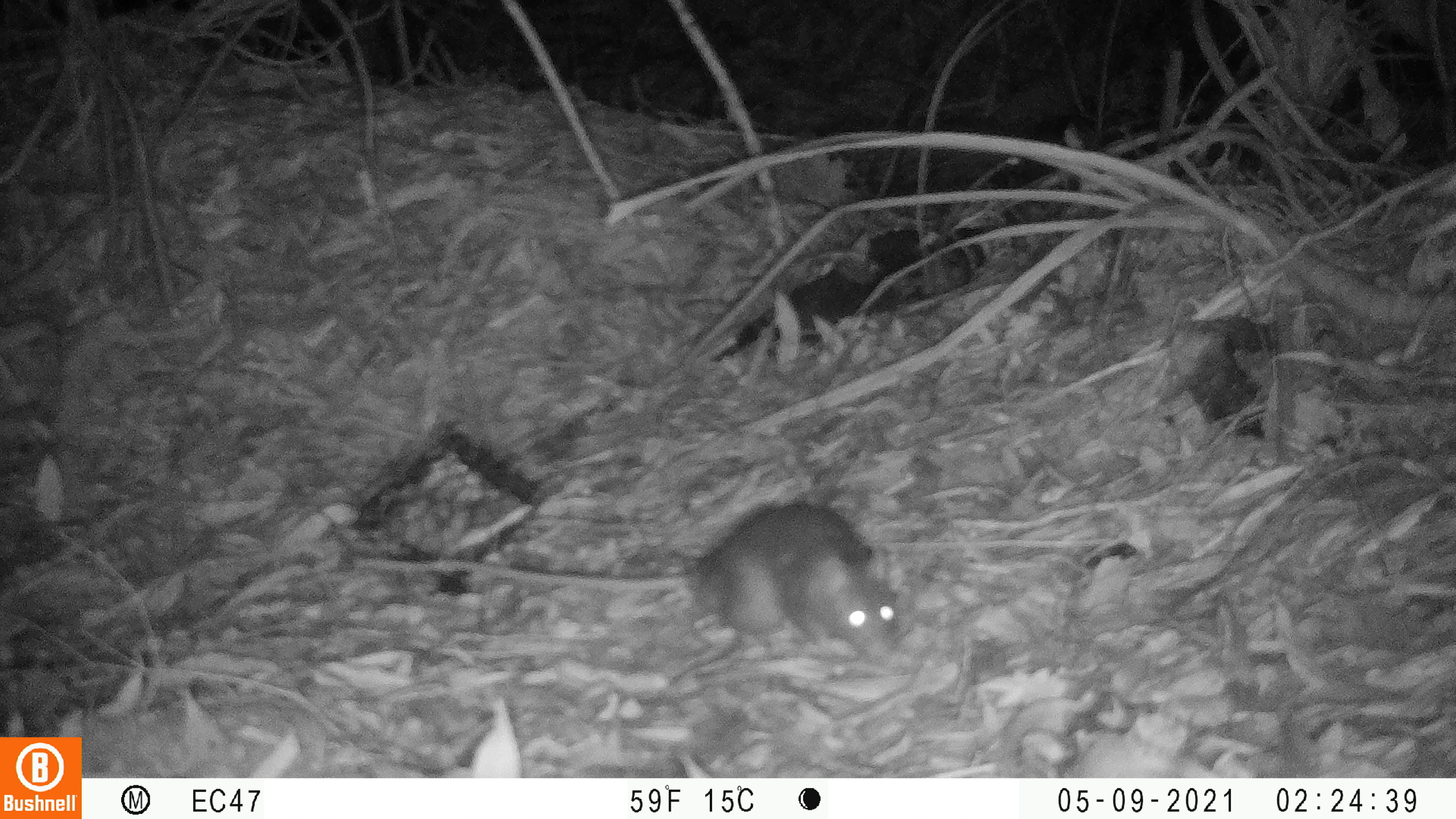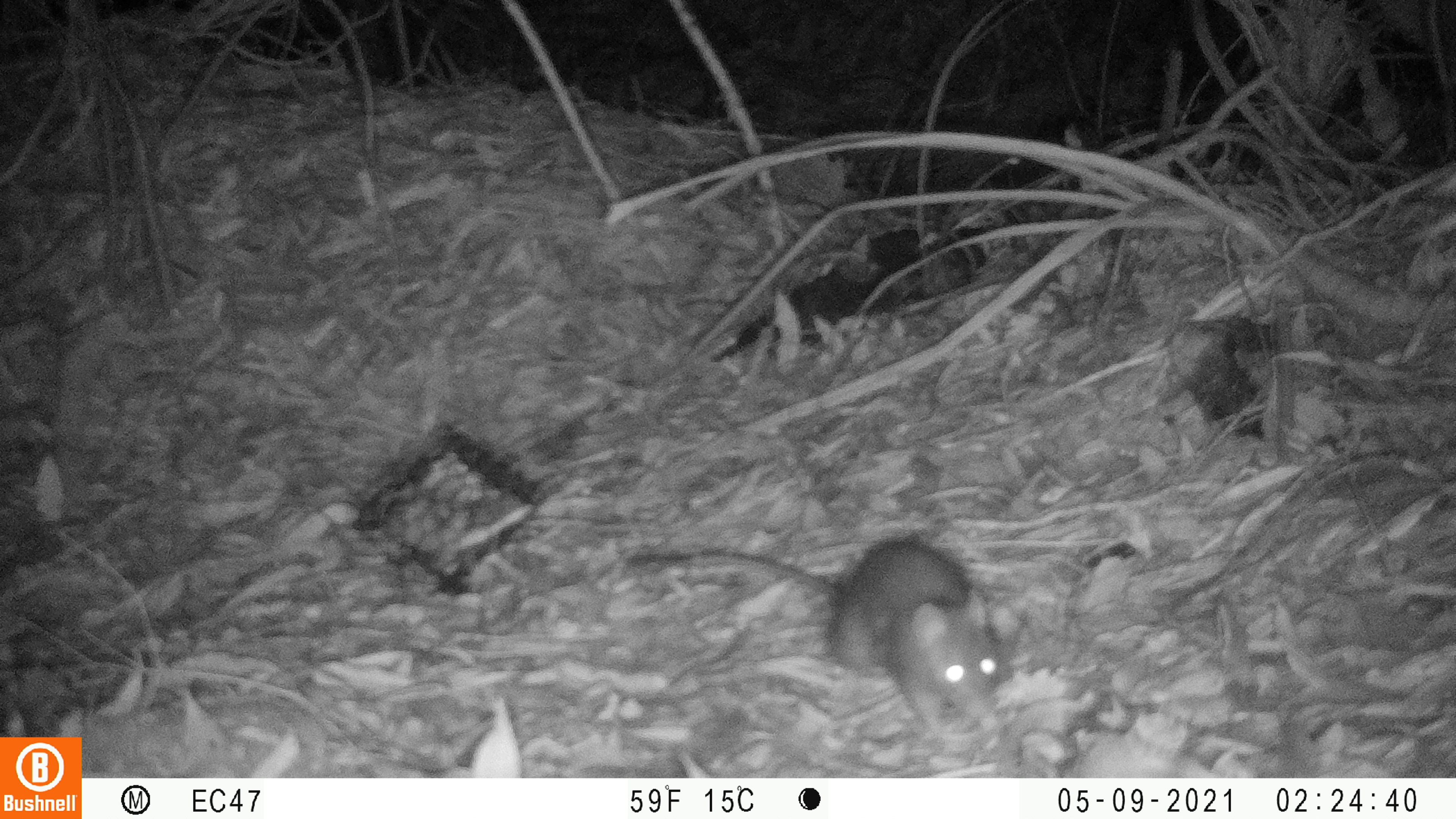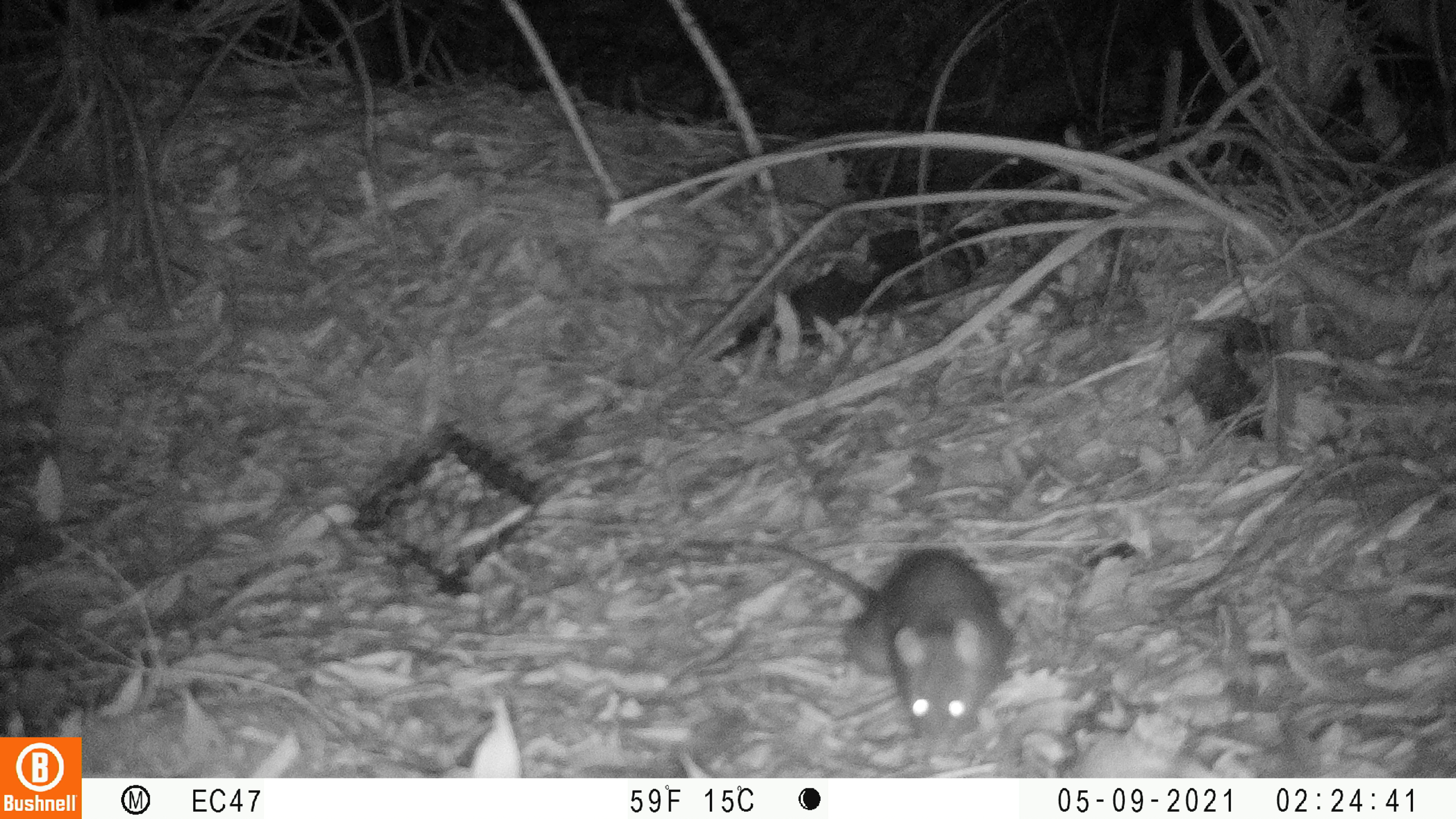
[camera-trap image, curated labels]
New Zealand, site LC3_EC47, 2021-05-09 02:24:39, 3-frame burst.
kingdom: Animalia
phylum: Chordata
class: Mammalia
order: Rodentia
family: Muridae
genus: Rattus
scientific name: Rattus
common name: rat